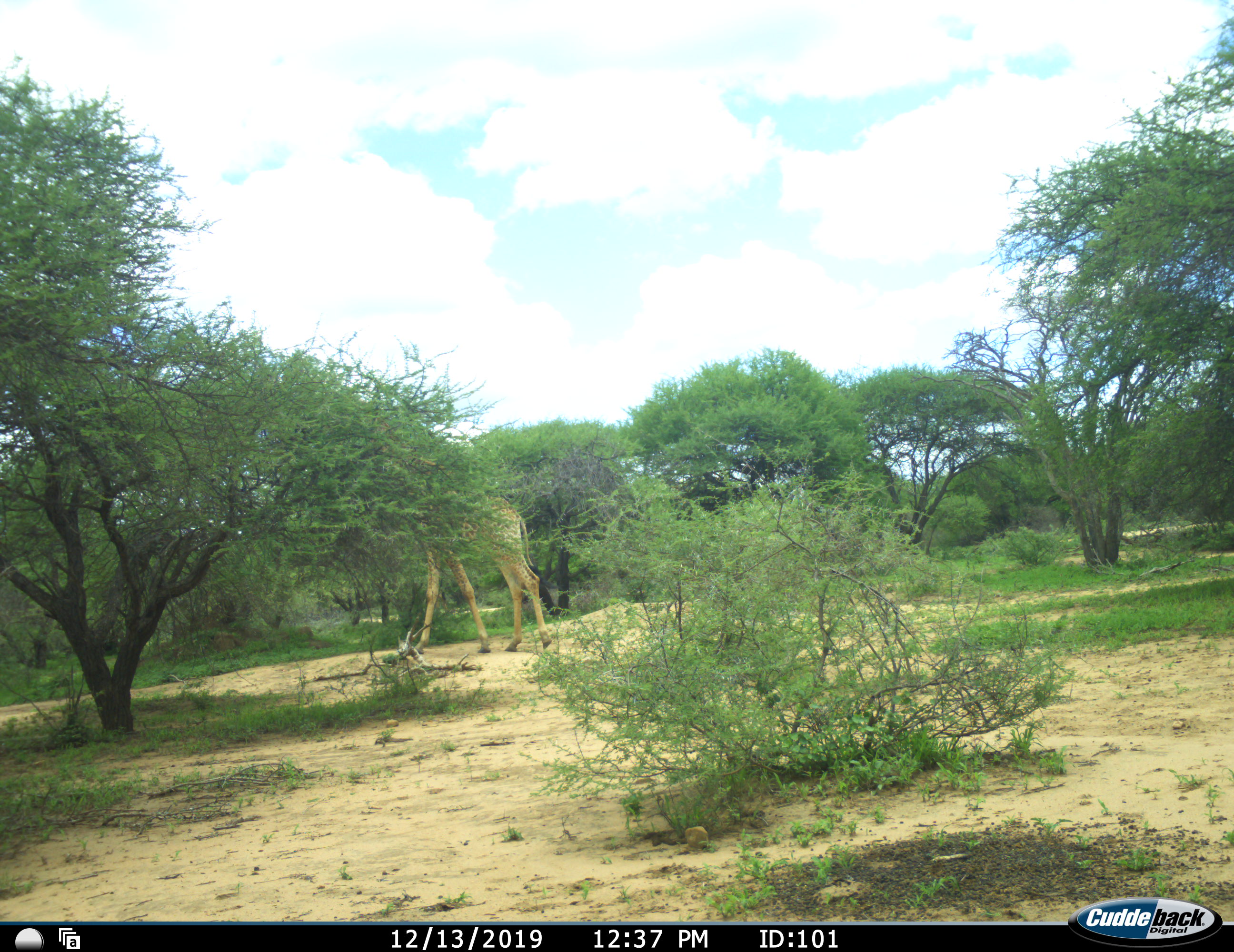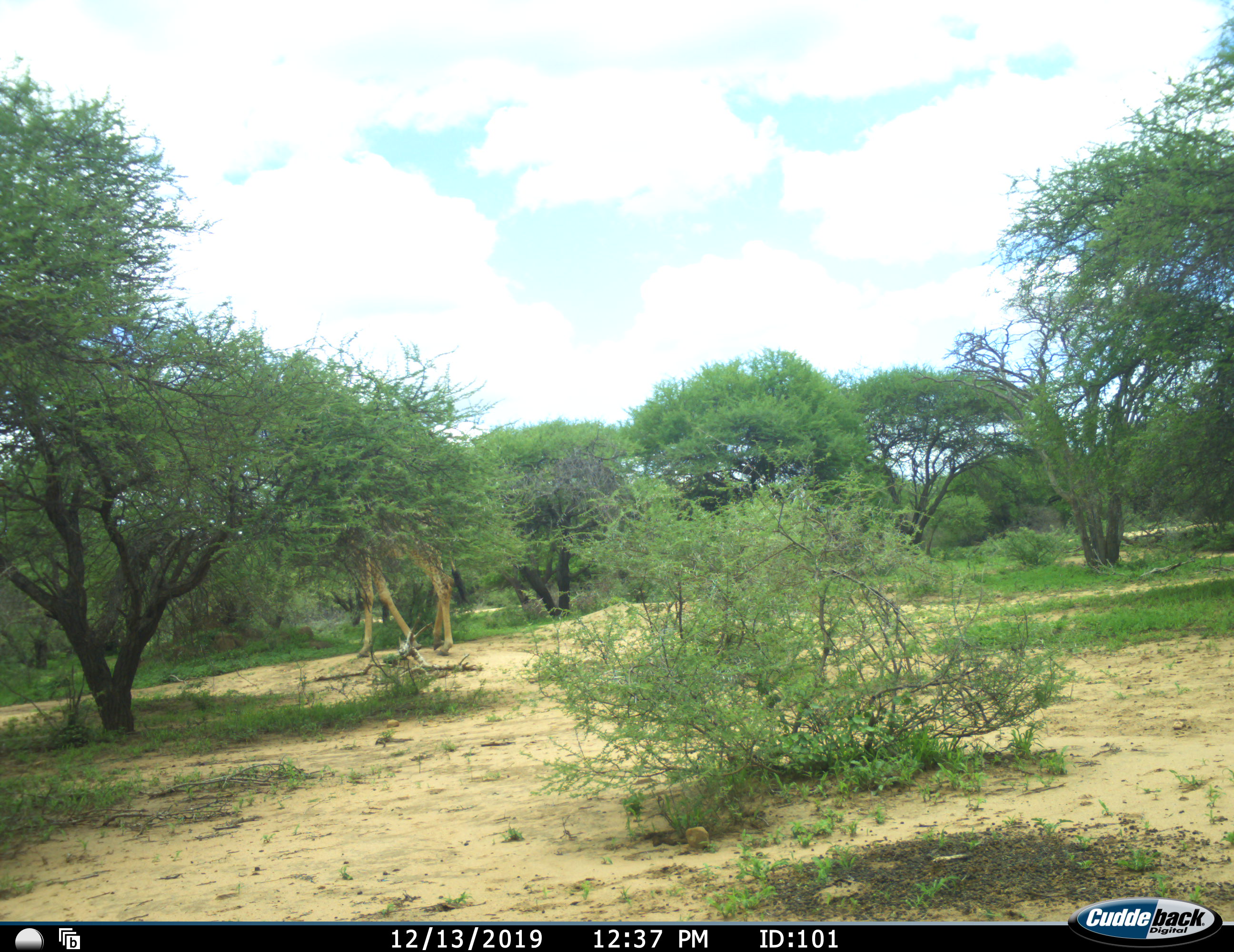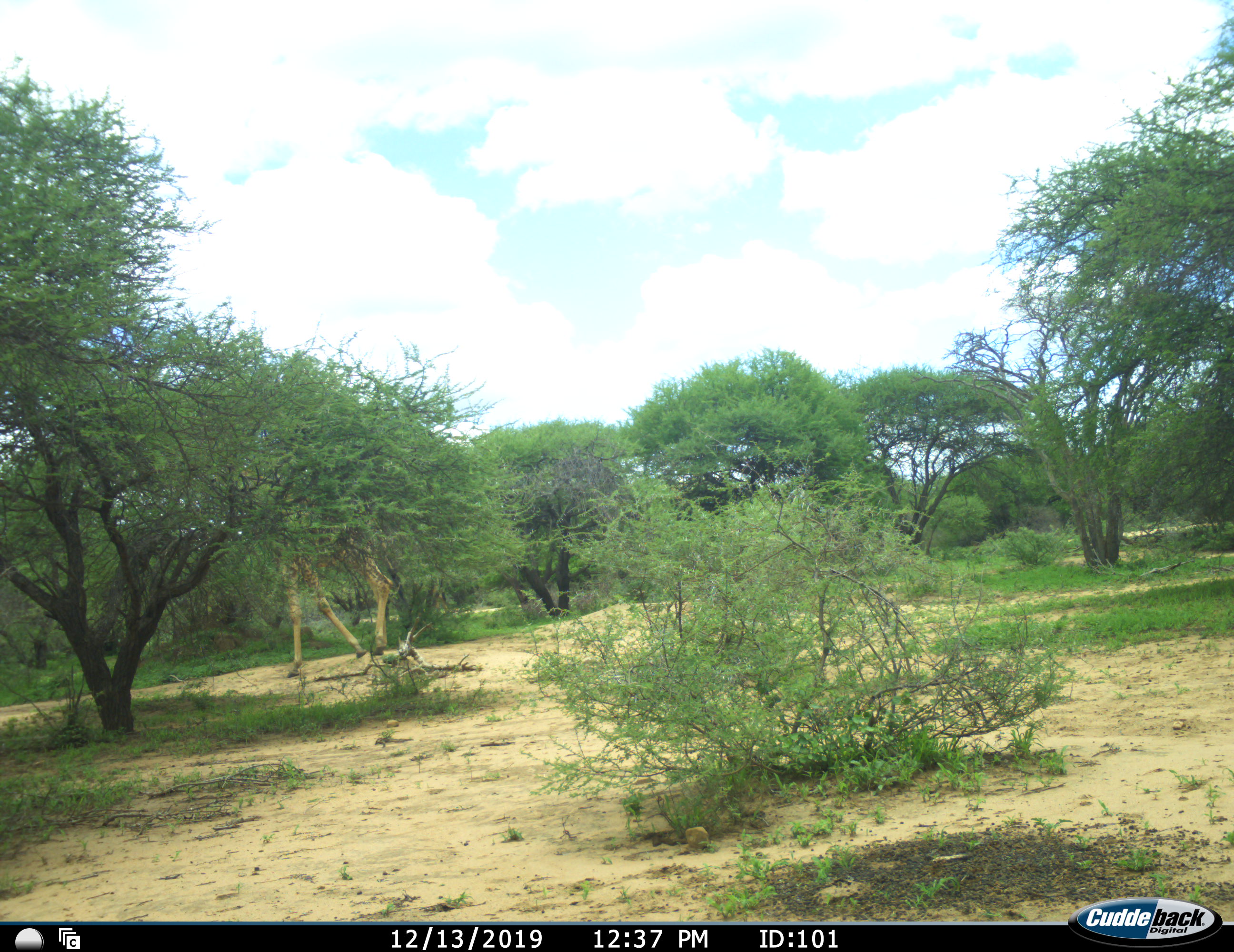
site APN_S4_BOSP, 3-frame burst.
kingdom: Animalia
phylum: Chordata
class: Mammalia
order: Artiodactyla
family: Giraffidae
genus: Giraffa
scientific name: Giraffa camelopardalis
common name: giraffe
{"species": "giraffe (Giraffa camelopardalis)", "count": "1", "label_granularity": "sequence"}